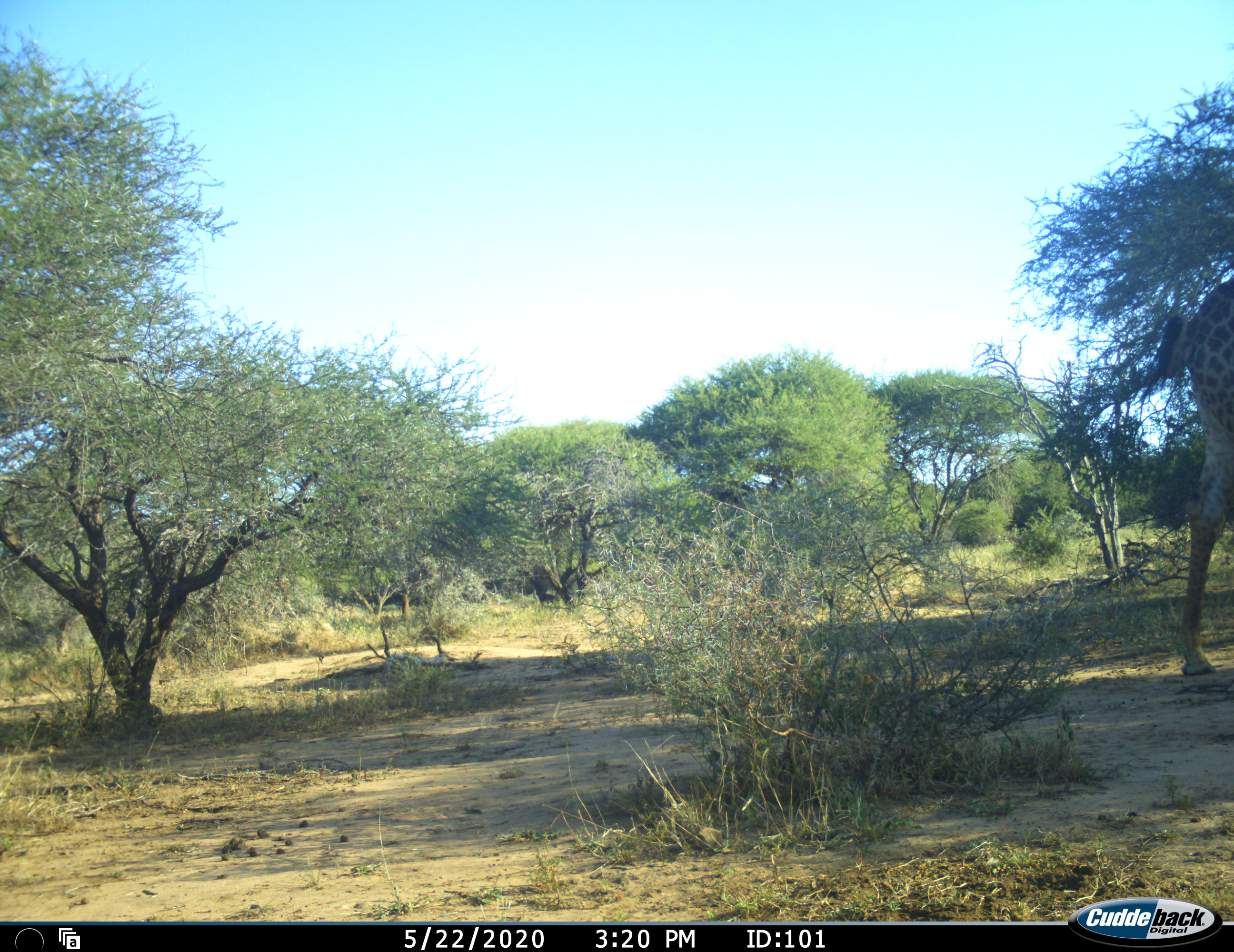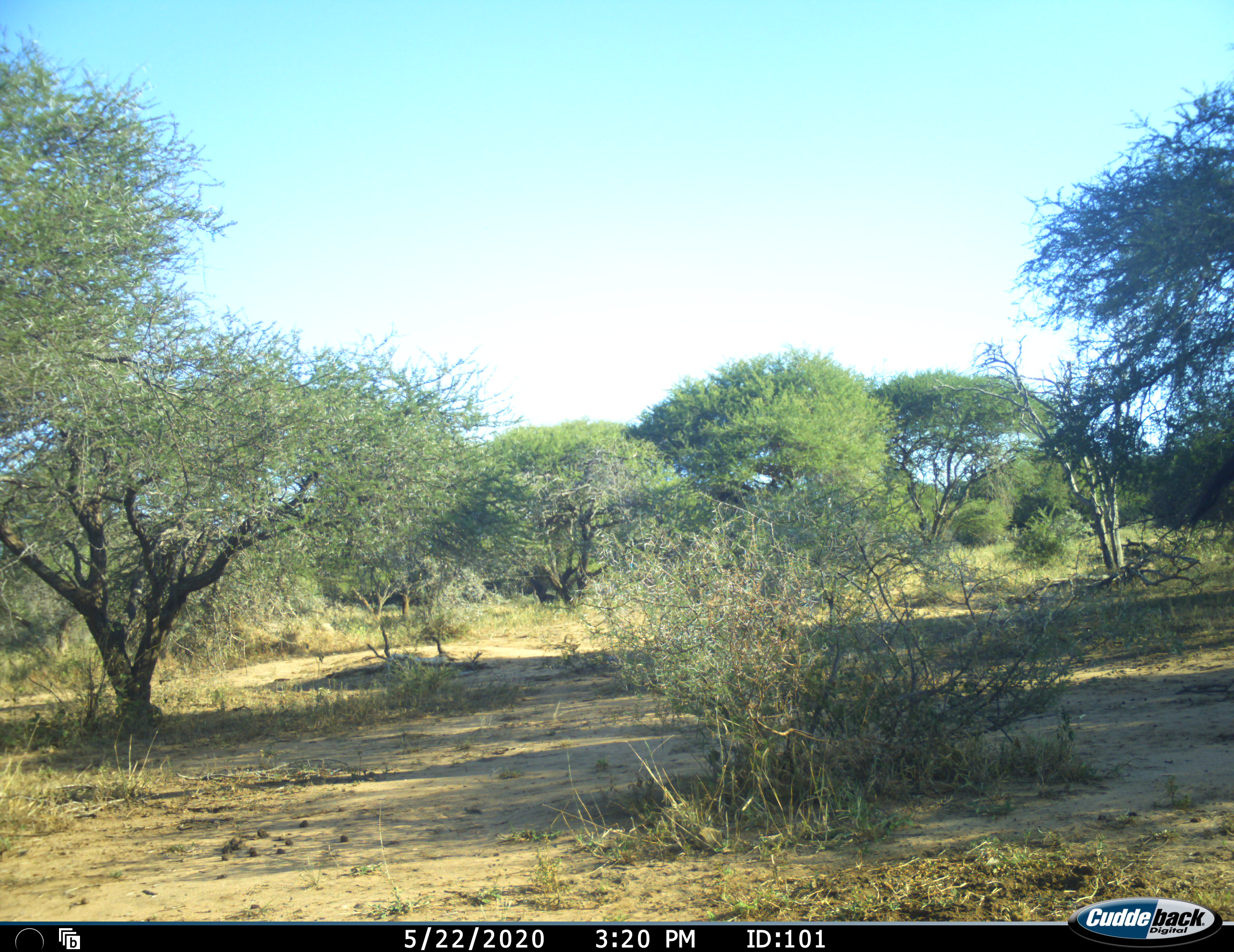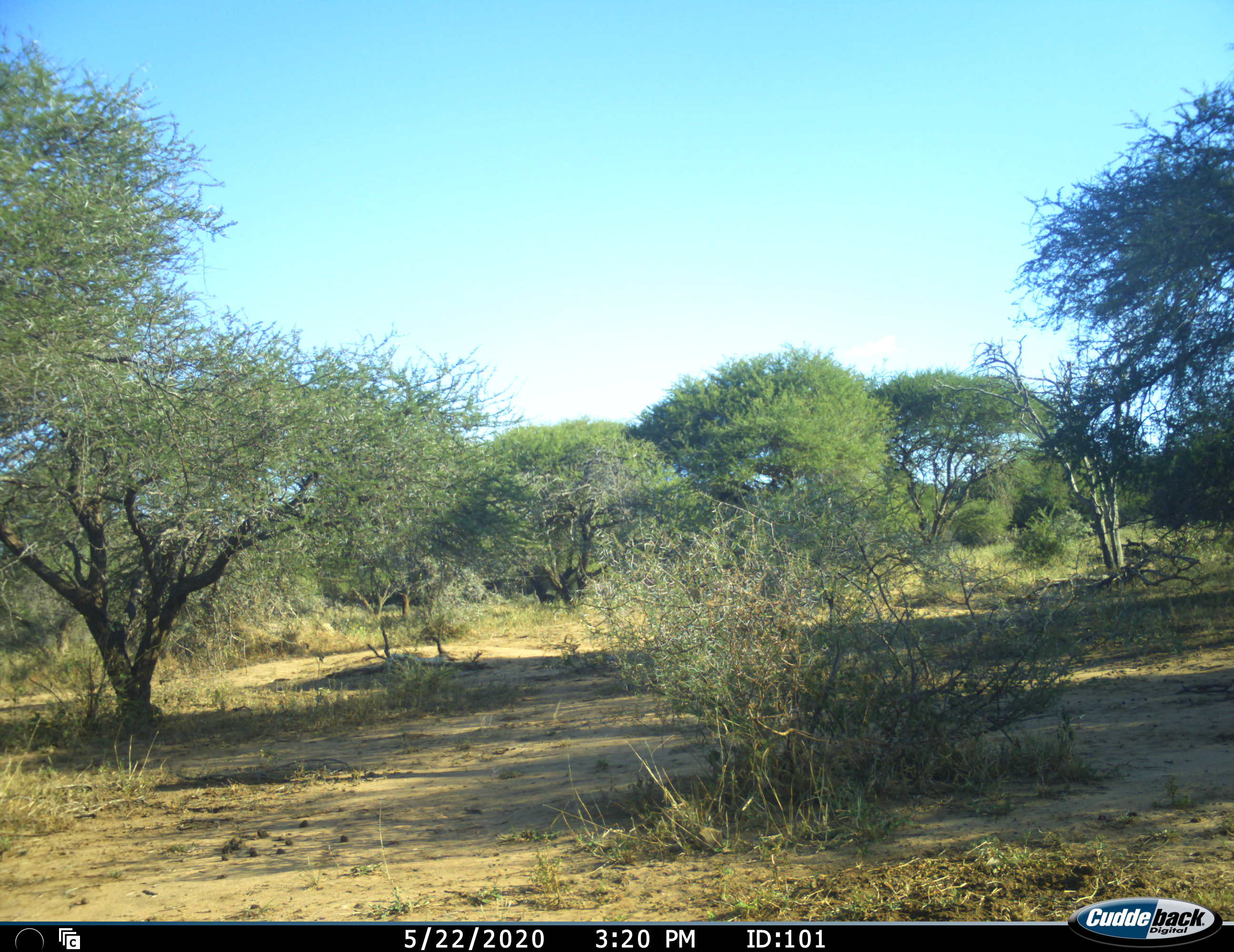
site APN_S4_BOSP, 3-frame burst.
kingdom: Animalia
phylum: Chordata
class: Mammalia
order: Artiodactyla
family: Giraffidae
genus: Giraffa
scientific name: Giraffa camelopardalis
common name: giraffe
Giraffe (Giraffa camelopardalis), count 1. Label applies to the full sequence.